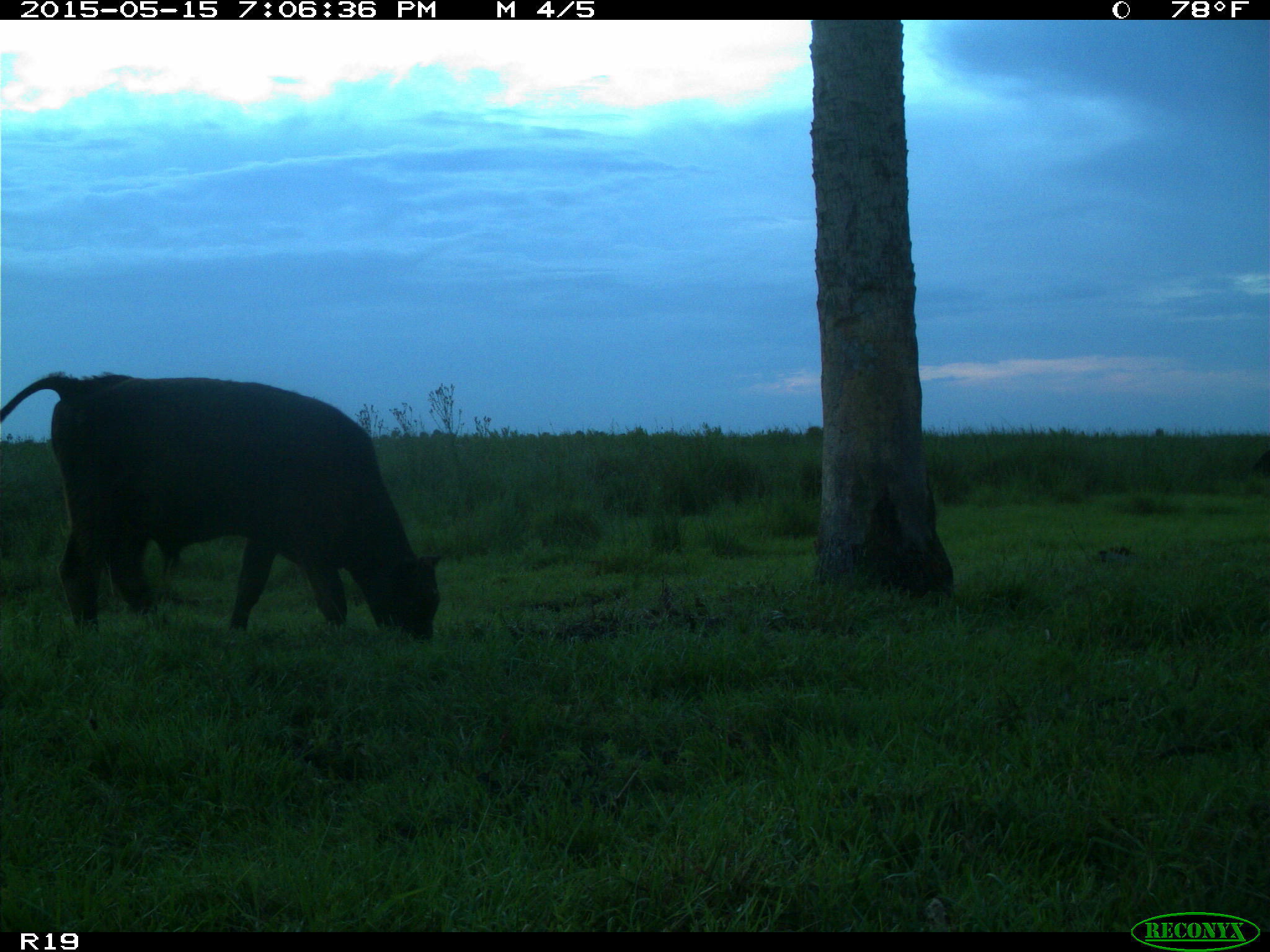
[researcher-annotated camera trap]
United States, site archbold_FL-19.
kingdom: Animalia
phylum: Chordata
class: Mammalia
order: Artiodactyla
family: Bovidae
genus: Bos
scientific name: Bos taurus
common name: domestic cow